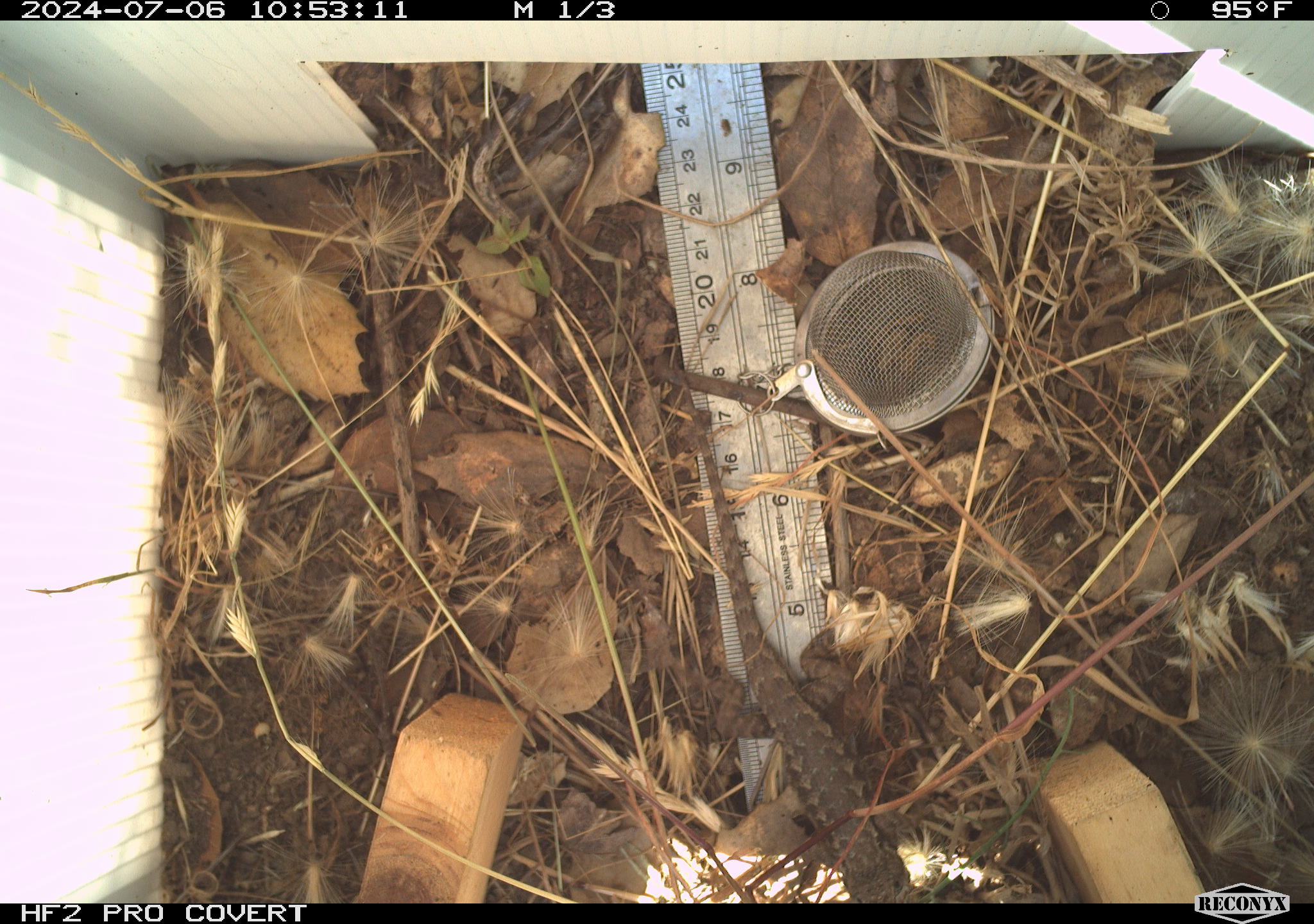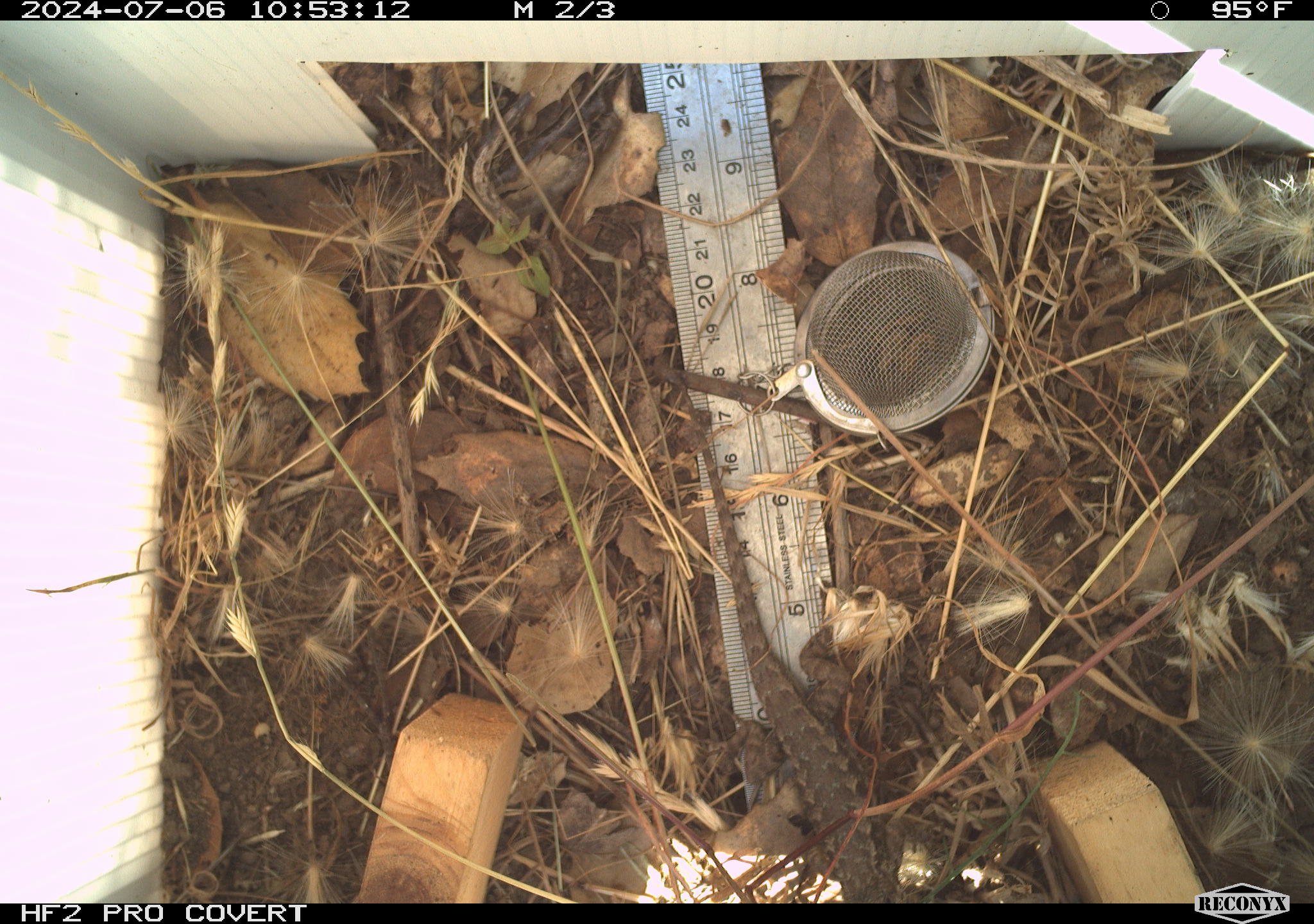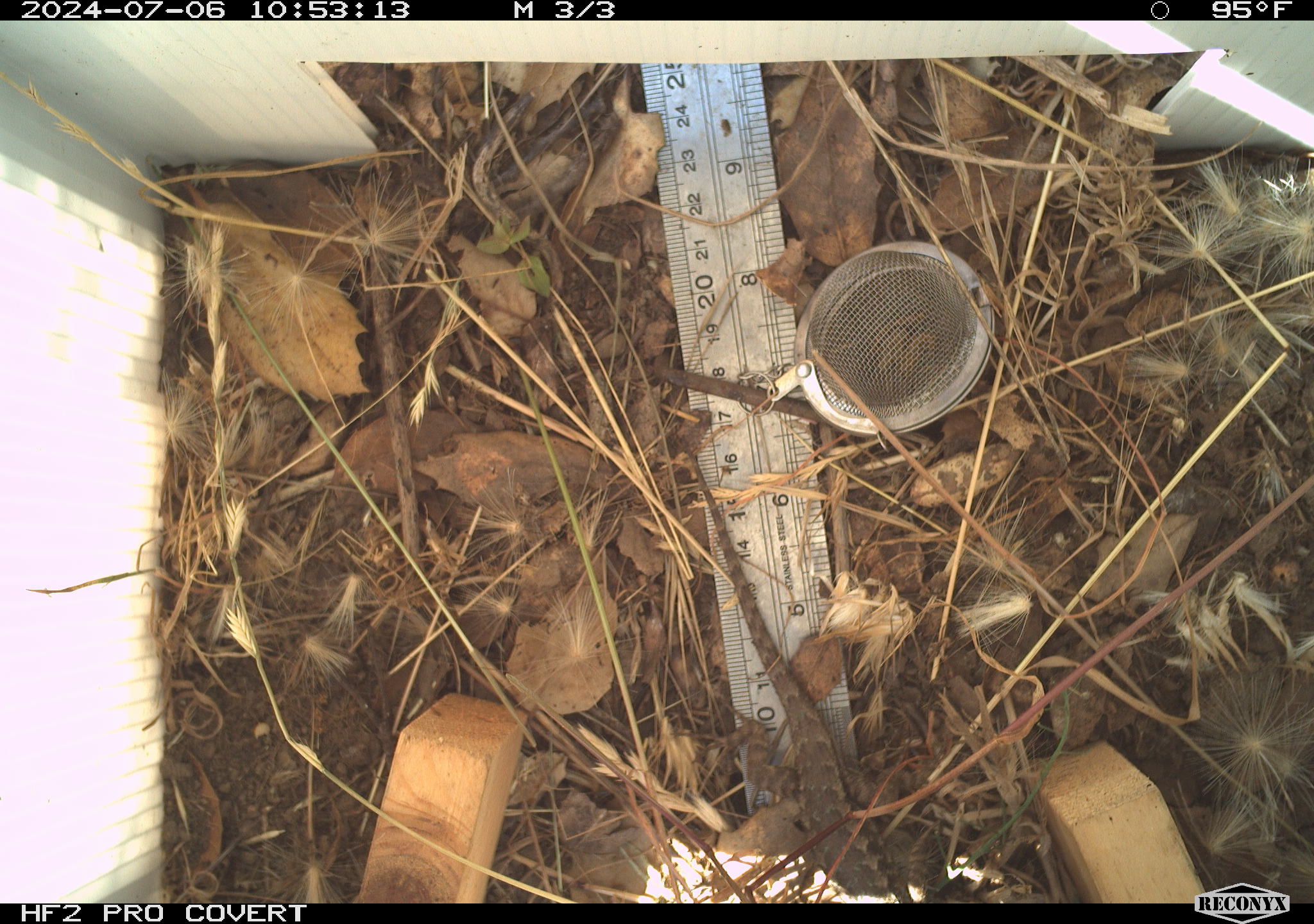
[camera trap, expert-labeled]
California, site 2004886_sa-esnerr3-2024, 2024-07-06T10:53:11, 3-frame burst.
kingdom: Animalia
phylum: Chordata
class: Reptilia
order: Squamata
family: Phrynosomatidae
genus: Sceloporus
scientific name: Sceloporus occidentalis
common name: western fence lizard